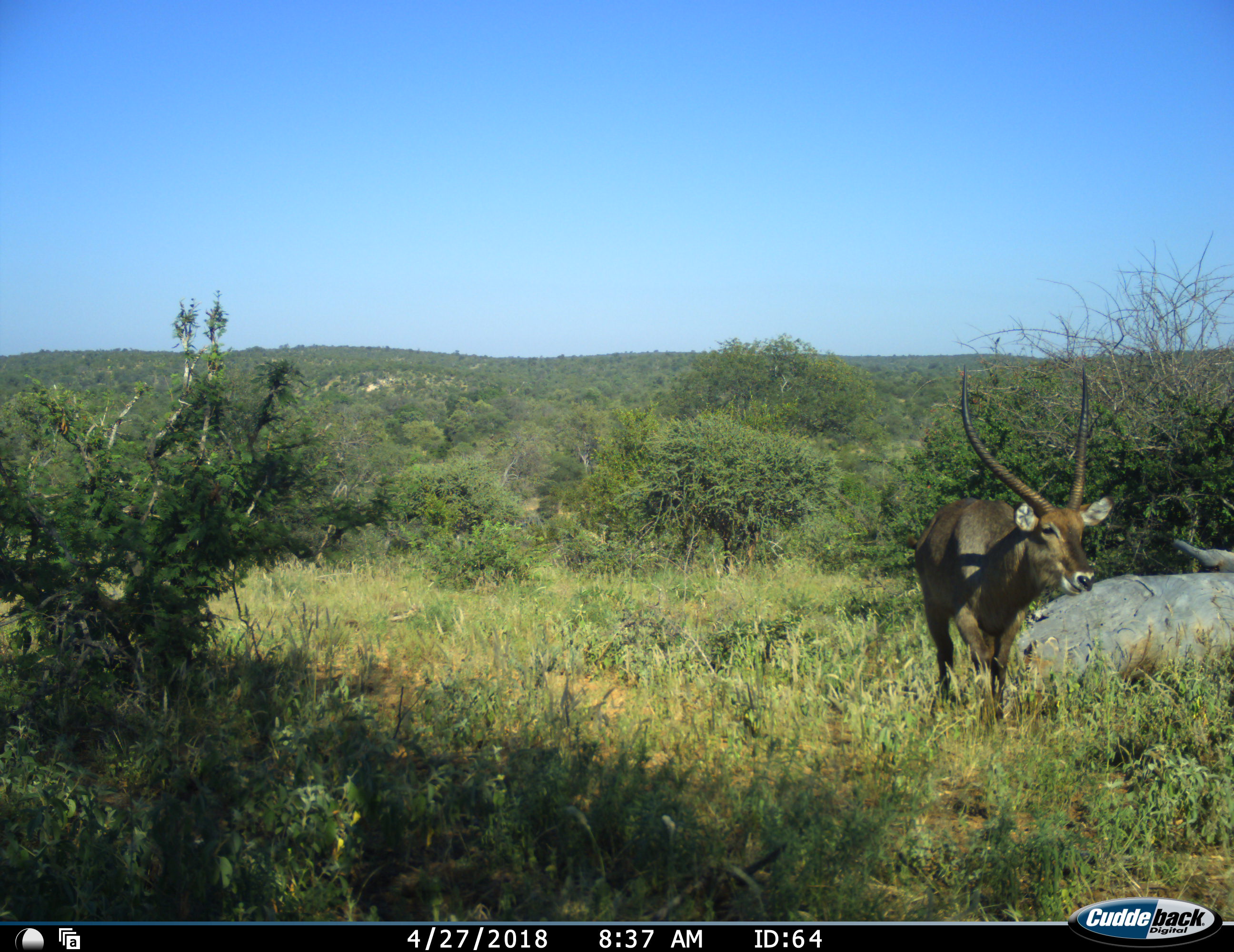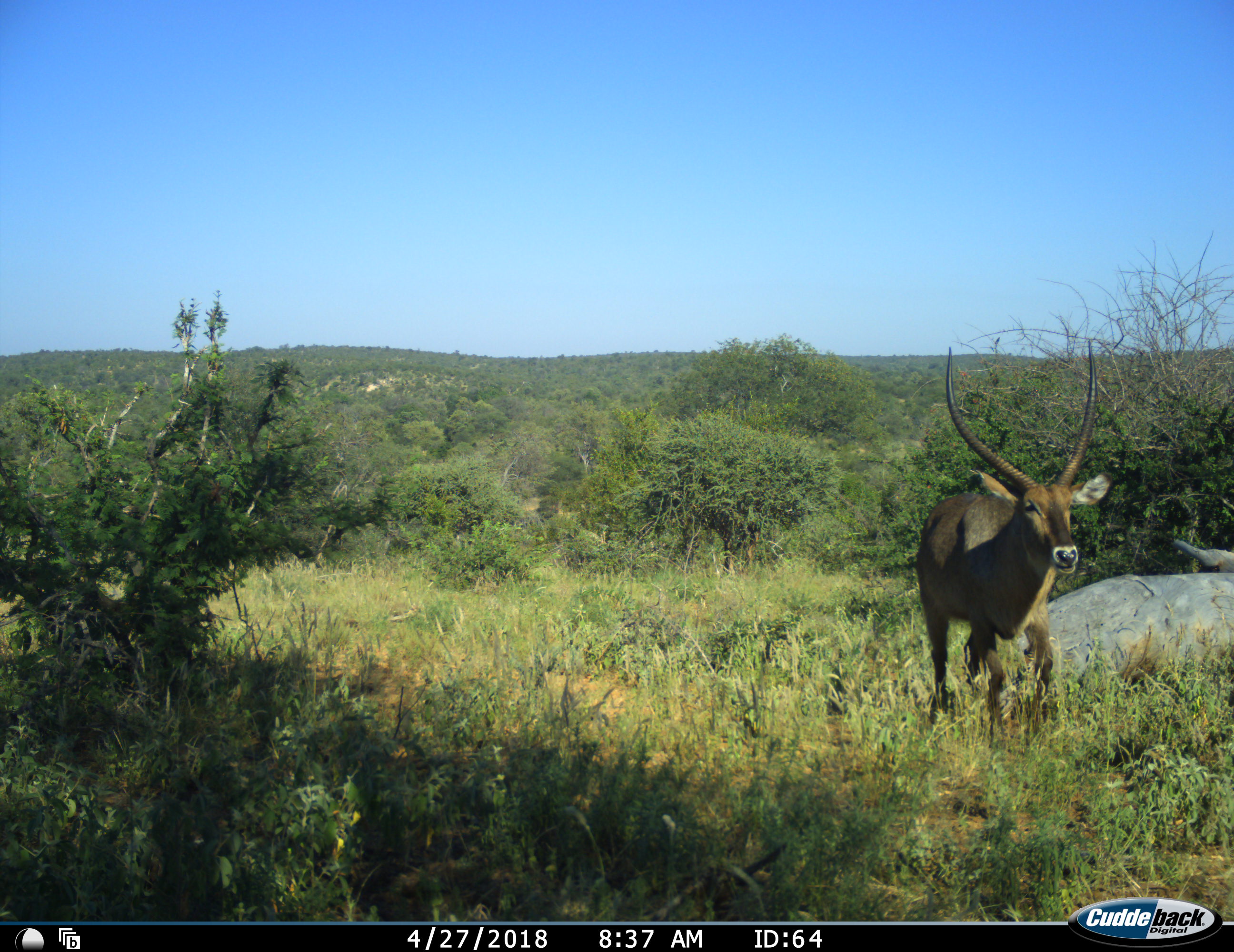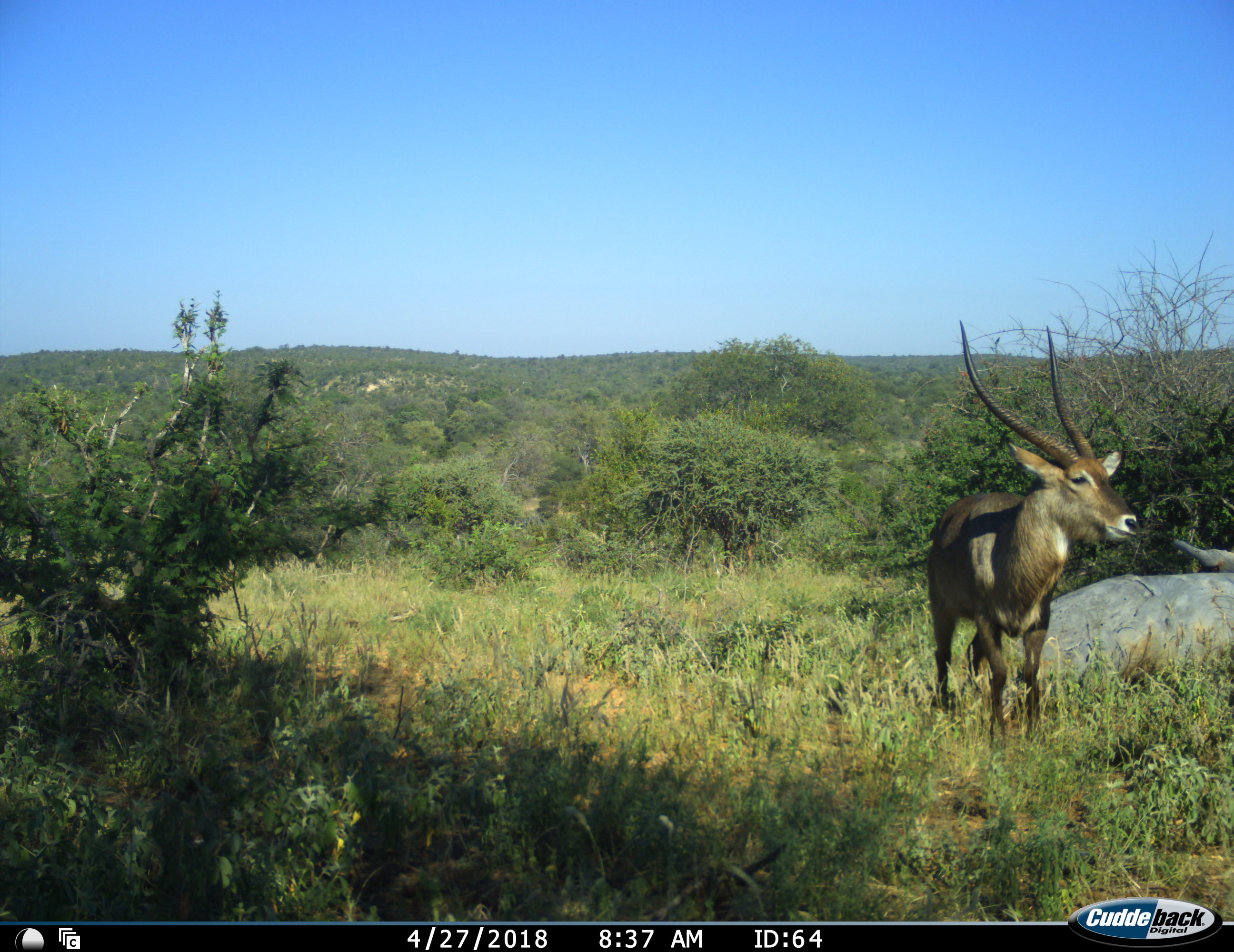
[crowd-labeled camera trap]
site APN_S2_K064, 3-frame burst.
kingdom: Animalia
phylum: Chordata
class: Mammalia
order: Artiodactyla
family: Bovidae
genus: Kobus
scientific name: Kobus ellipsiprymnus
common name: waterbuck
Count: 1.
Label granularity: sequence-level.